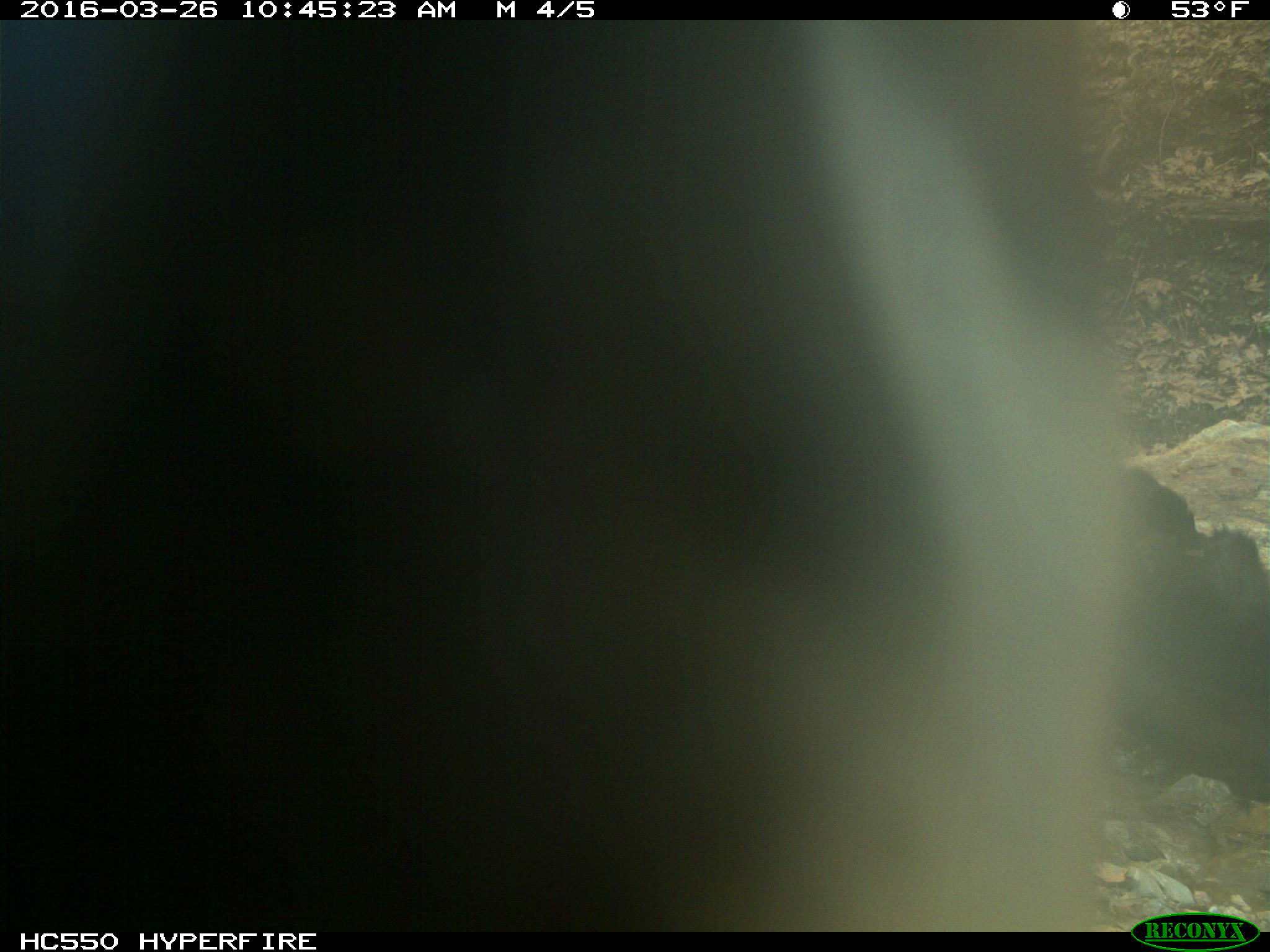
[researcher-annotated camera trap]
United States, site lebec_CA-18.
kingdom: Animalia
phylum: Chordata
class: Mammalia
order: Artiodactyla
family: Bovidae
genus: Bos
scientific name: Bos taurus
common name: domestic cow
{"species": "Bos taurus (domestic cow)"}